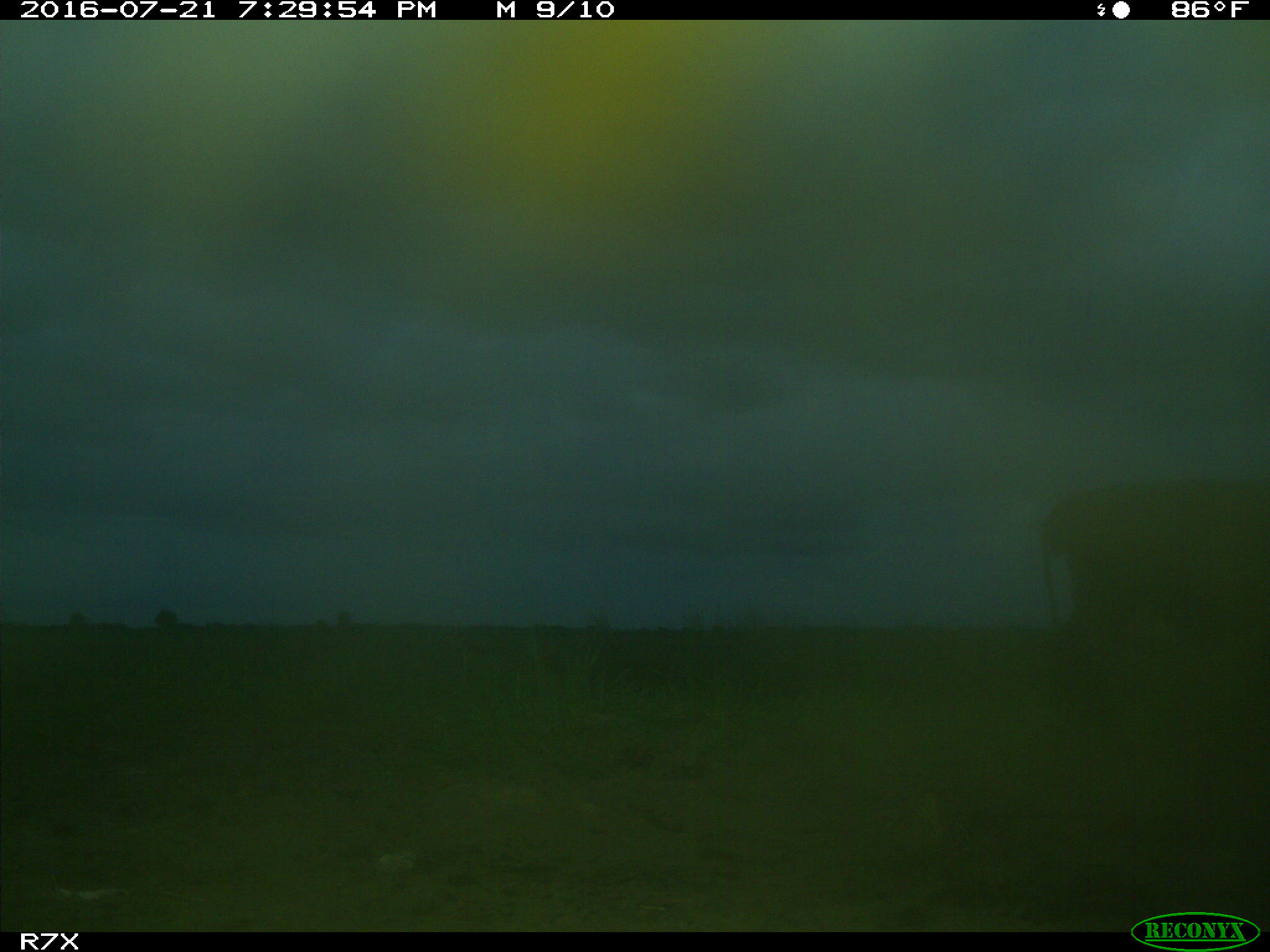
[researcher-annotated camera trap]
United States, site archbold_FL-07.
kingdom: Animalia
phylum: Chordata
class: Mammalia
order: Artiodactyla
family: Bovidae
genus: Bos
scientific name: Bos taurus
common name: domestic cow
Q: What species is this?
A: Bos taurus (domestic cow).